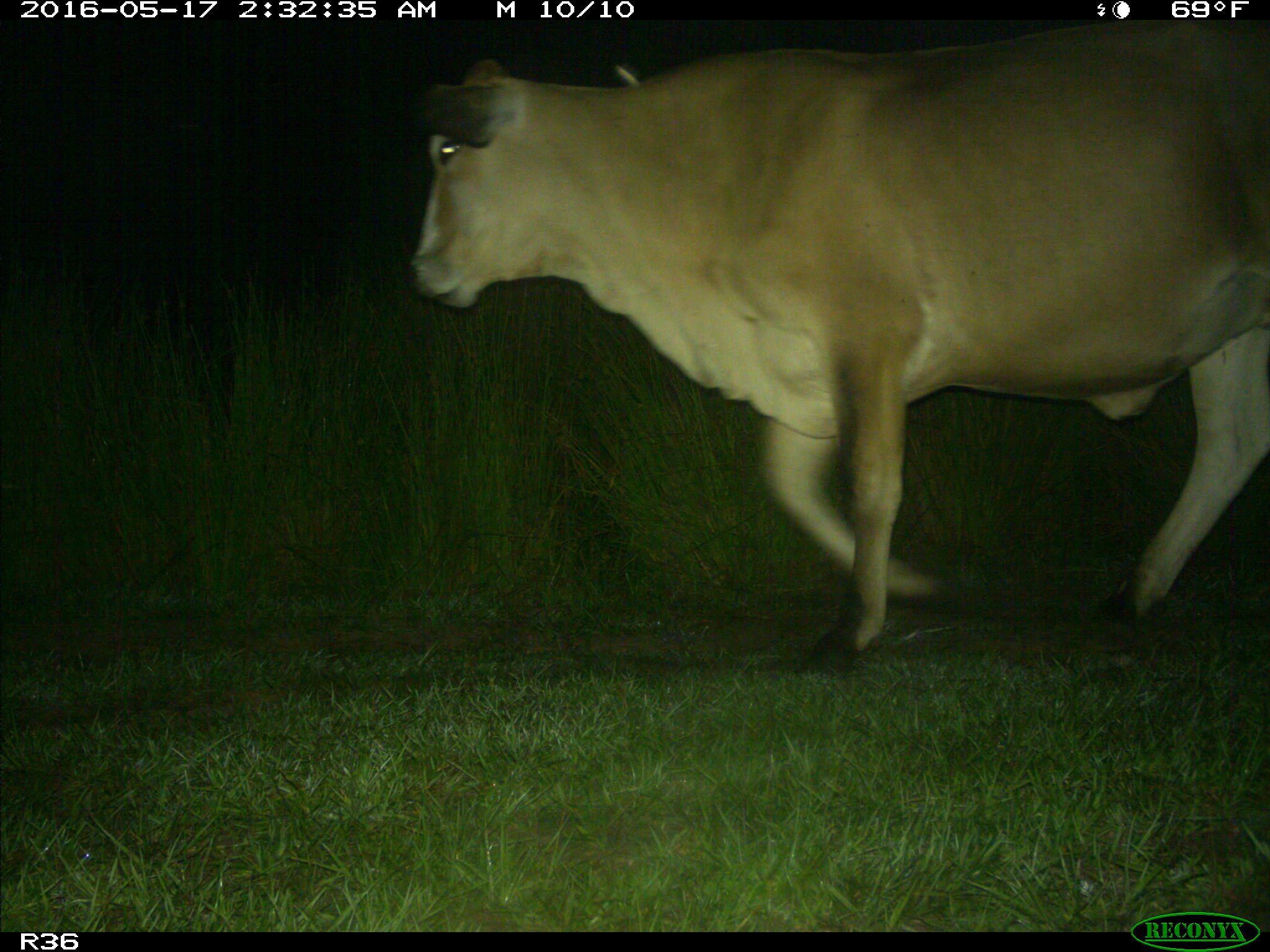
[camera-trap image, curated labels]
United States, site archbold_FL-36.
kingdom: Animalia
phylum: Chordata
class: Mammalia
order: Artiodactyla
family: Bovidae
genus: Bos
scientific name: Bos taurus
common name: domestic cow